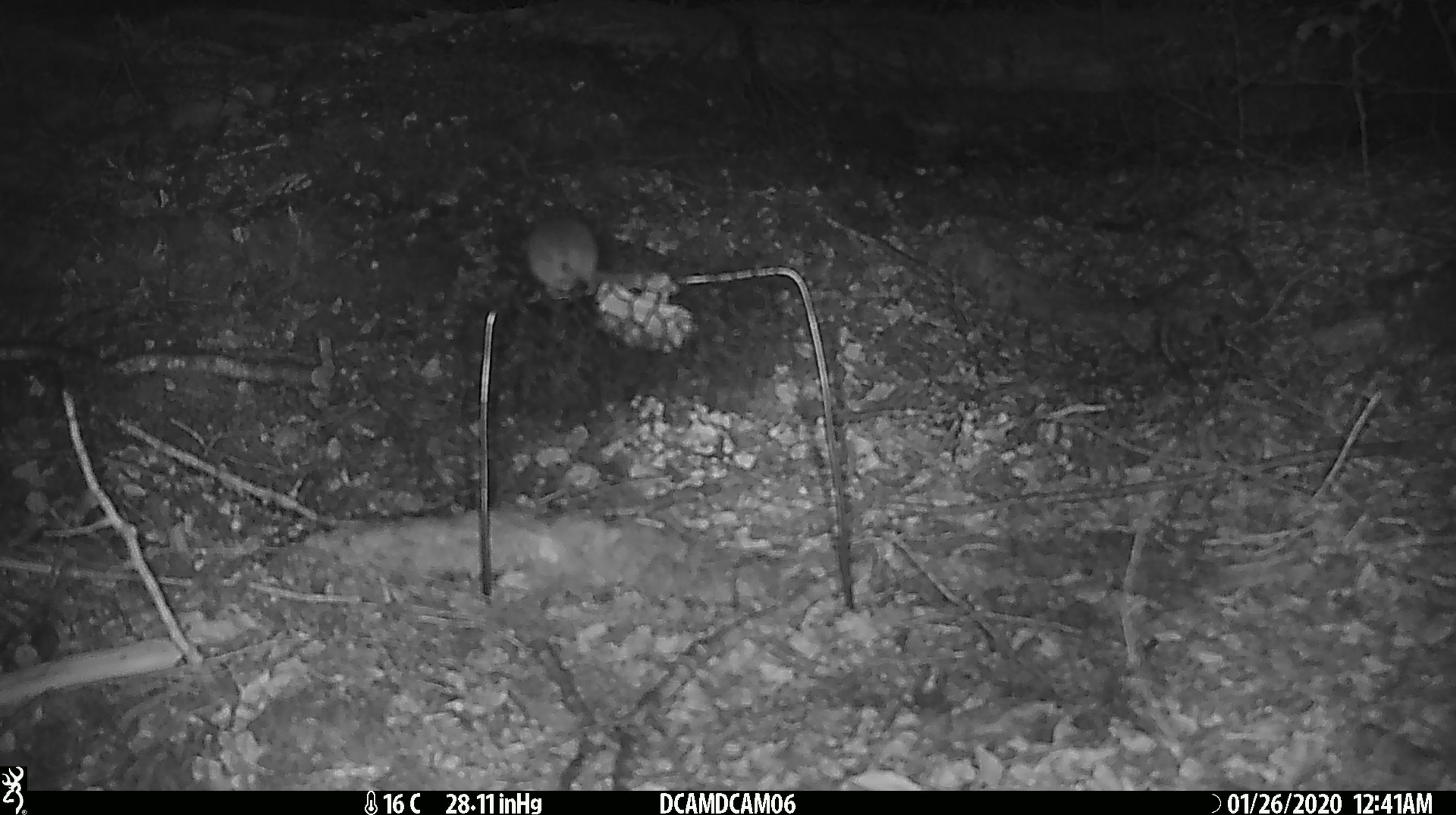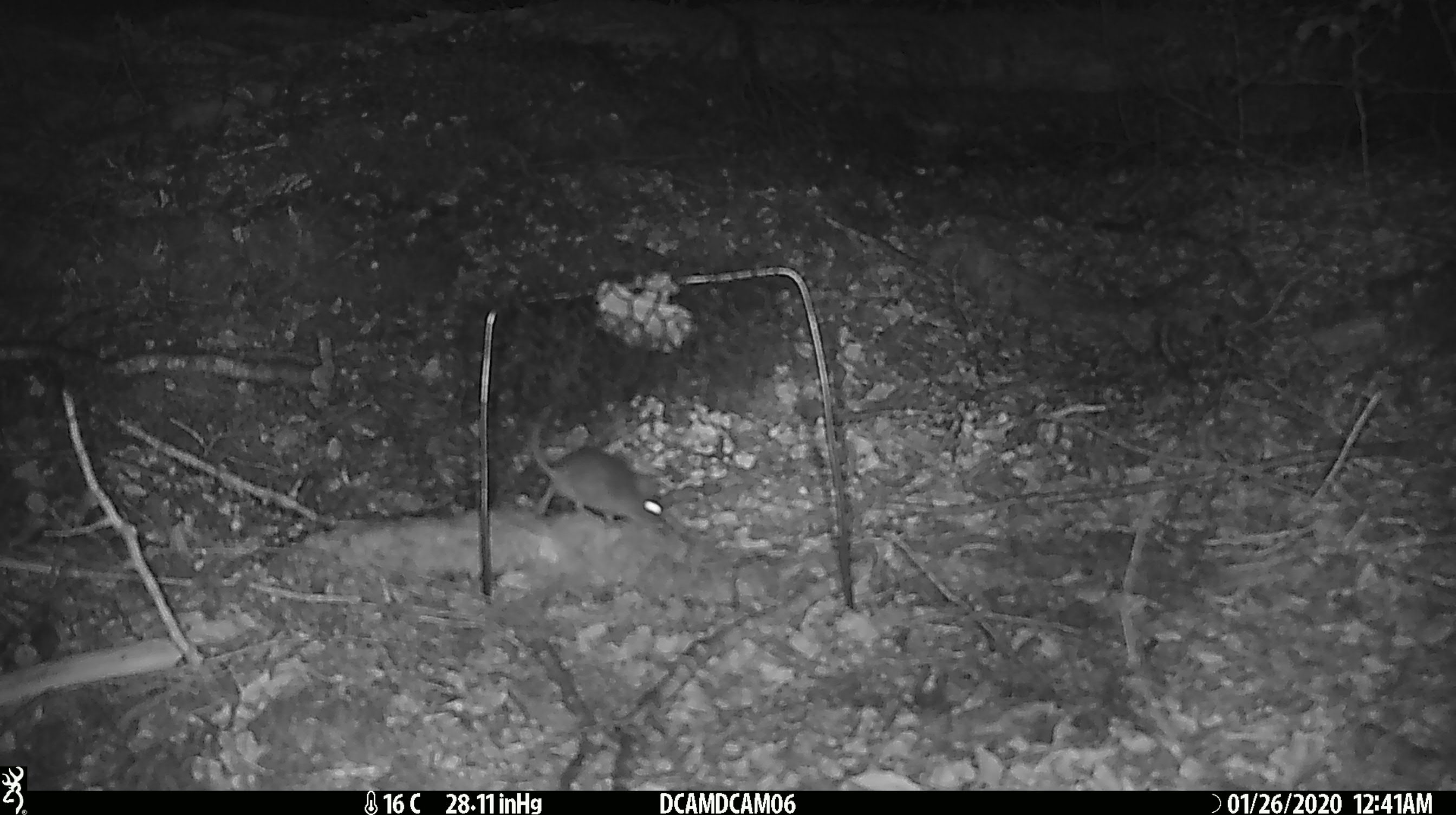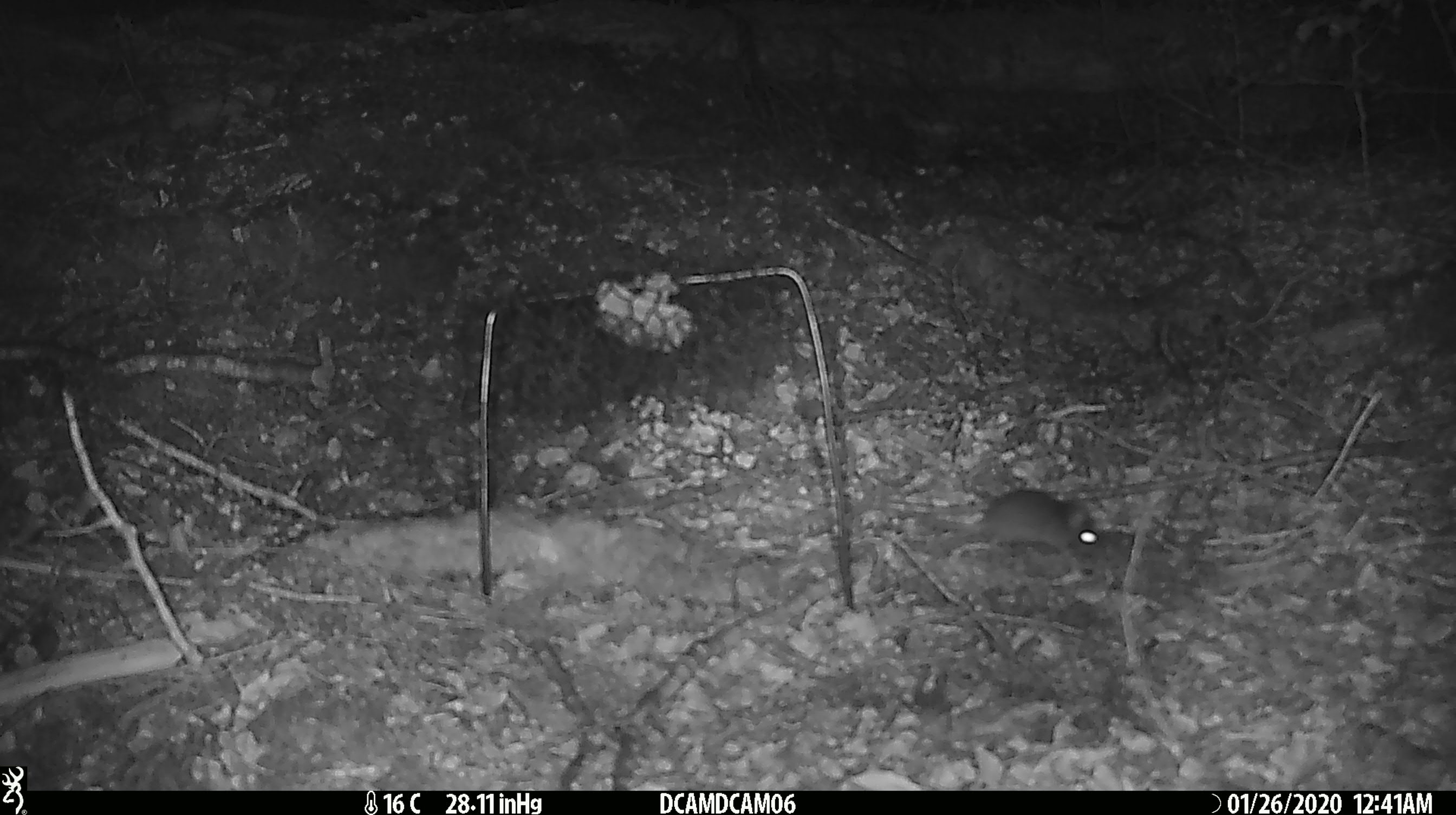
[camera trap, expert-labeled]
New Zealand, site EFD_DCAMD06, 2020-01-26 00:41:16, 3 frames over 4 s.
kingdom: Animalia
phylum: Chordata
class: Mammalia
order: Rodentia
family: Muridae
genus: Mus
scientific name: Mus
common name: mouse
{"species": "mouse (Mus)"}